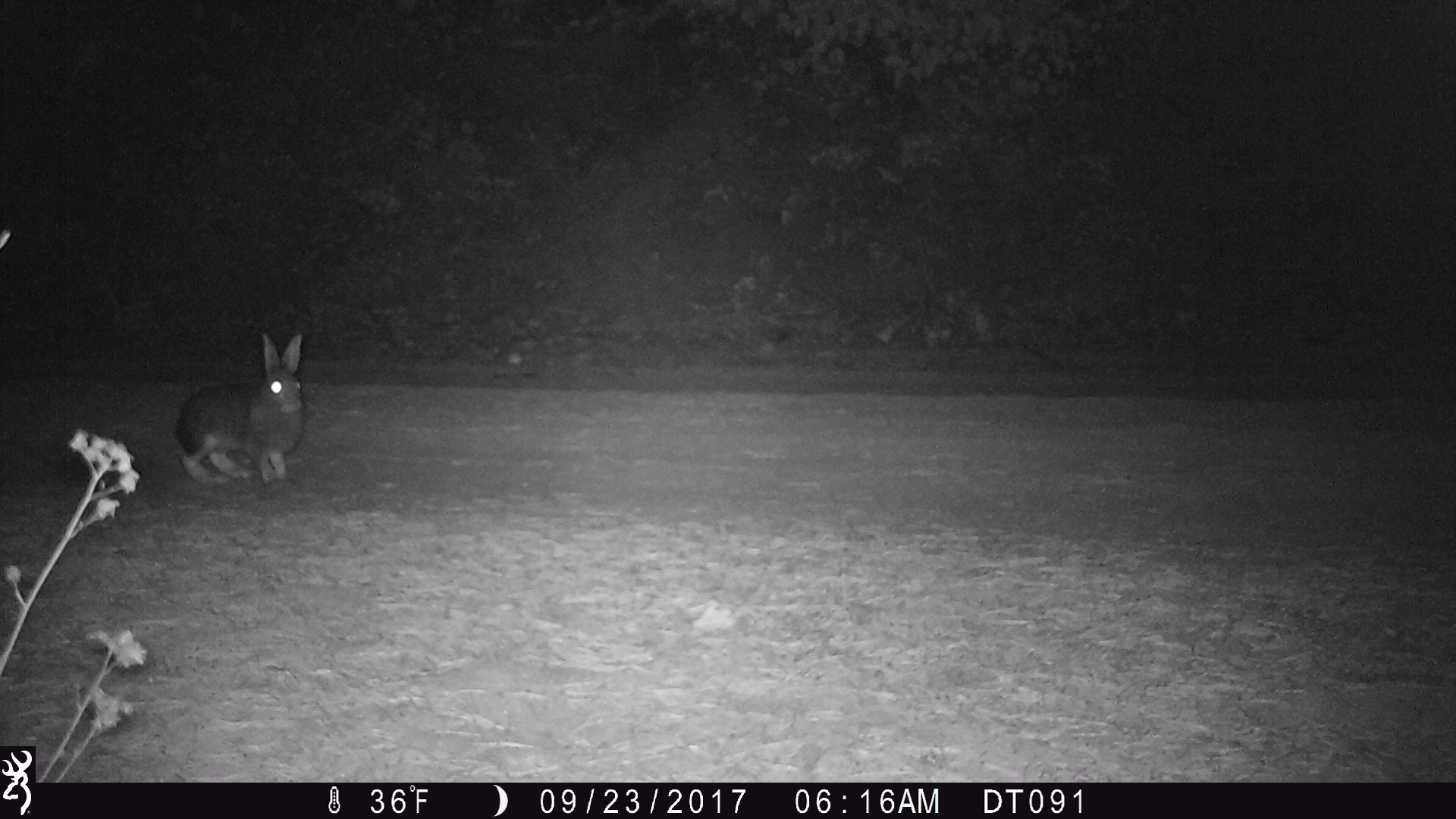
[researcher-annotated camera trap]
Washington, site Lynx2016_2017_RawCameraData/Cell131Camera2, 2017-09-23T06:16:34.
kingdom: Animalia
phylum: Chordata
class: Mammalia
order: Lagomorpha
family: Leporidae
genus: Lepus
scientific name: Lepus americanus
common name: snowshoe hare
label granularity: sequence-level